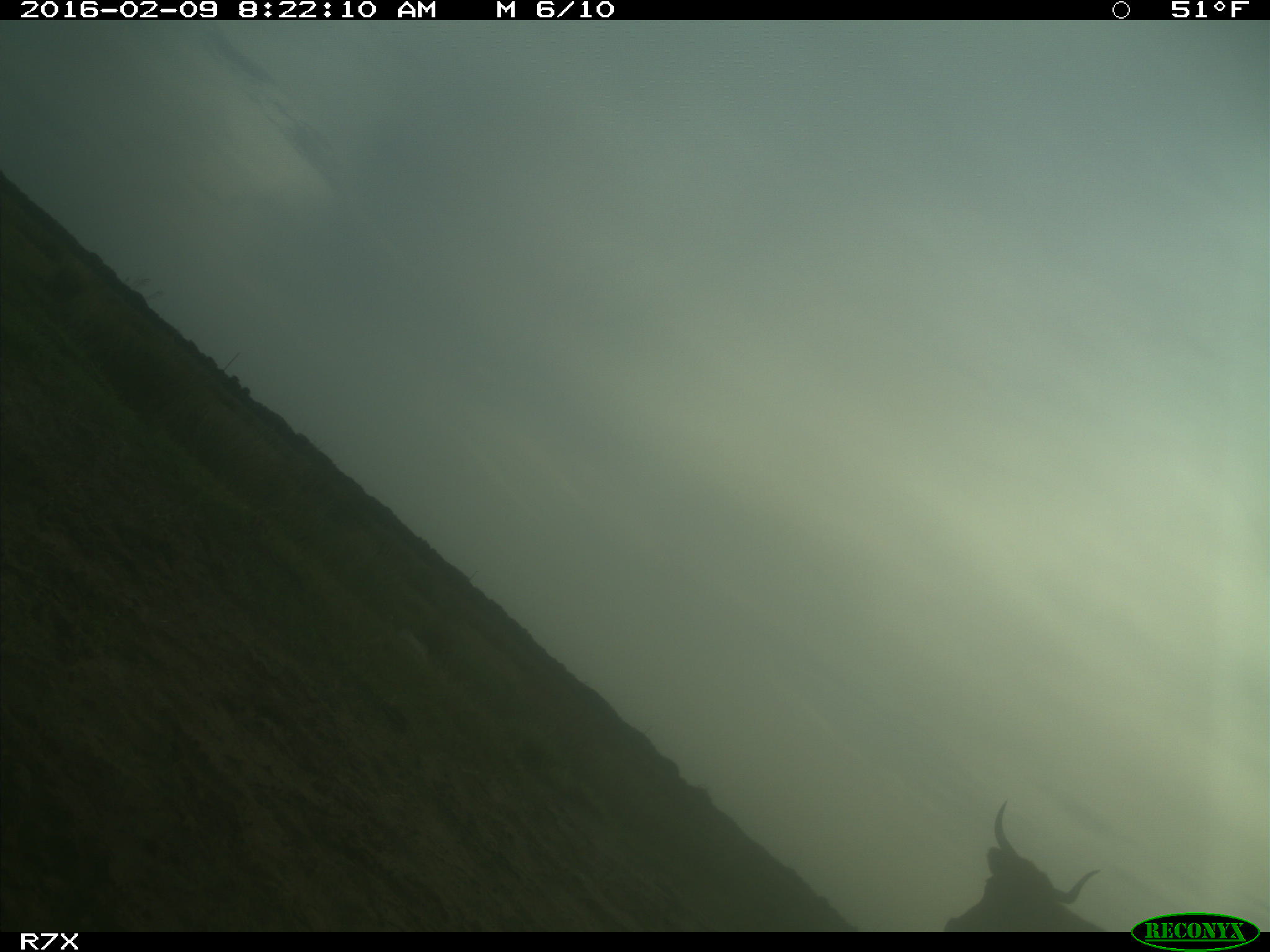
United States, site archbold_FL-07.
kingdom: Animalia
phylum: Chordata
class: Mammalia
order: Artiodactyla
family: Bovidae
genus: Bos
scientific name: Bos taurus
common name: domestic cow